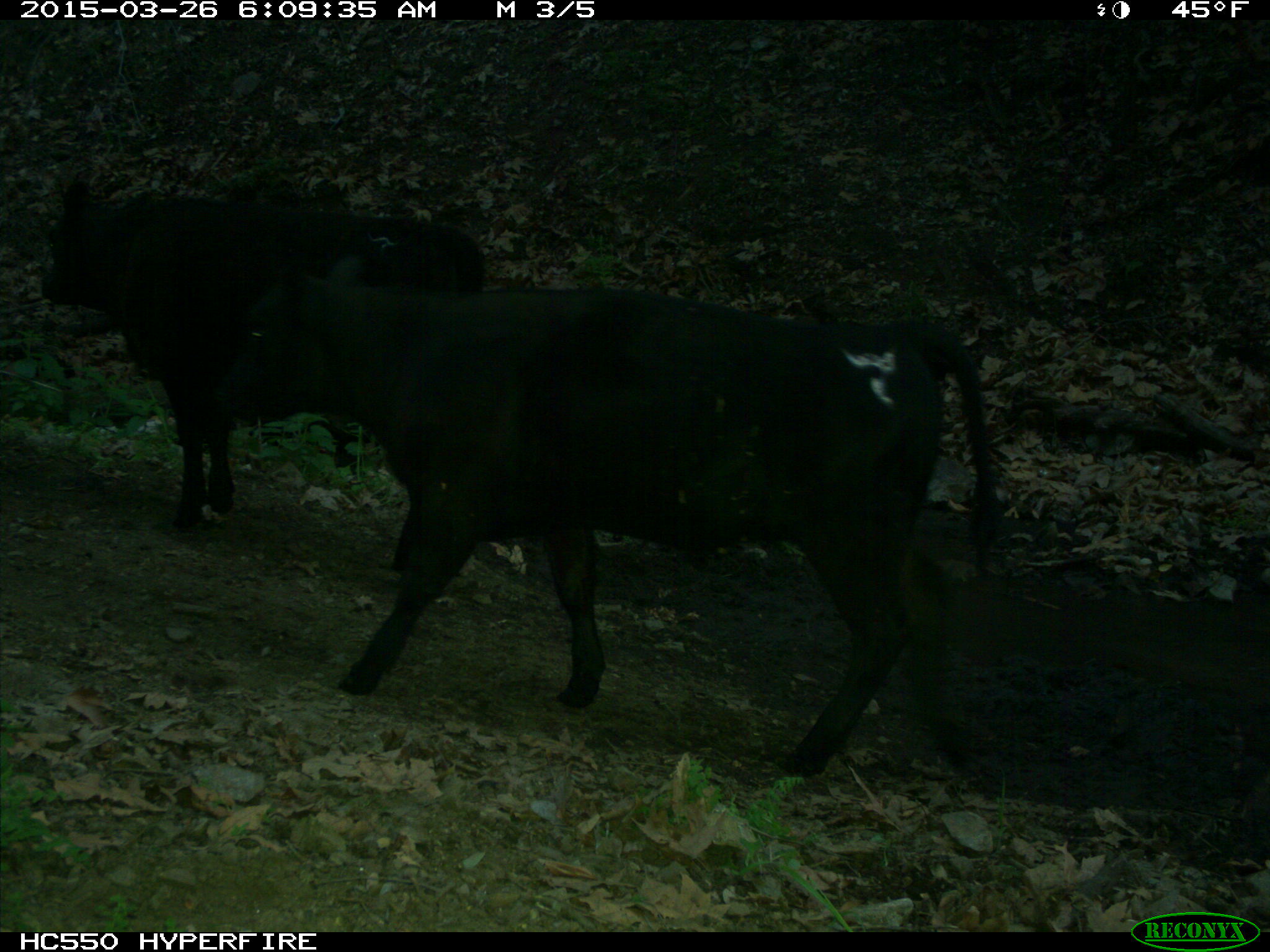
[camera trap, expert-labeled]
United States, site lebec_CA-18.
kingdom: Animalia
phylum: Chordata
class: Mammalia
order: Artiodactyla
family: Bovidae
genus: Bos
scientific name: Bos taurus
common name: domestic cow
Bos taurus (domestic cow).